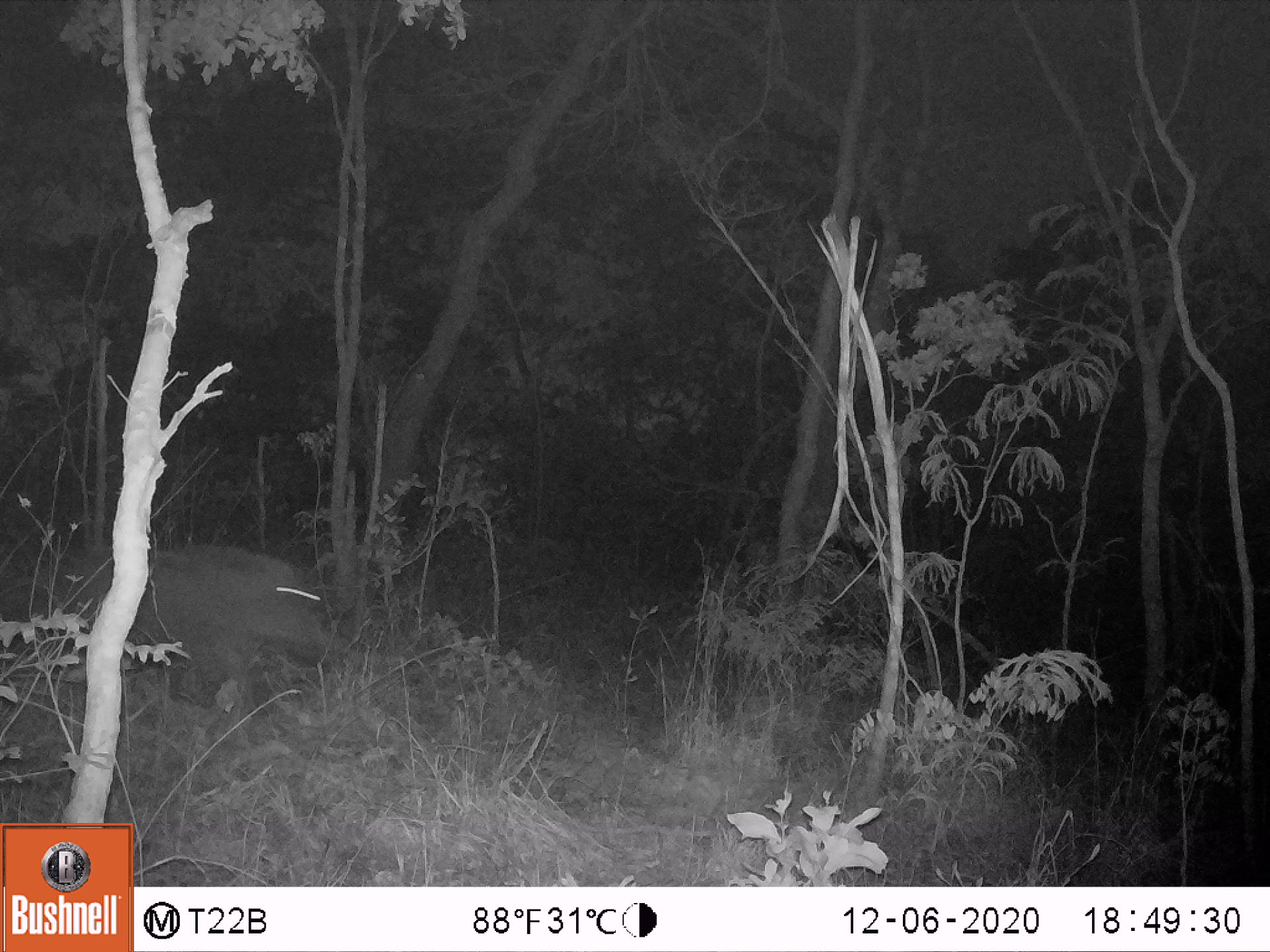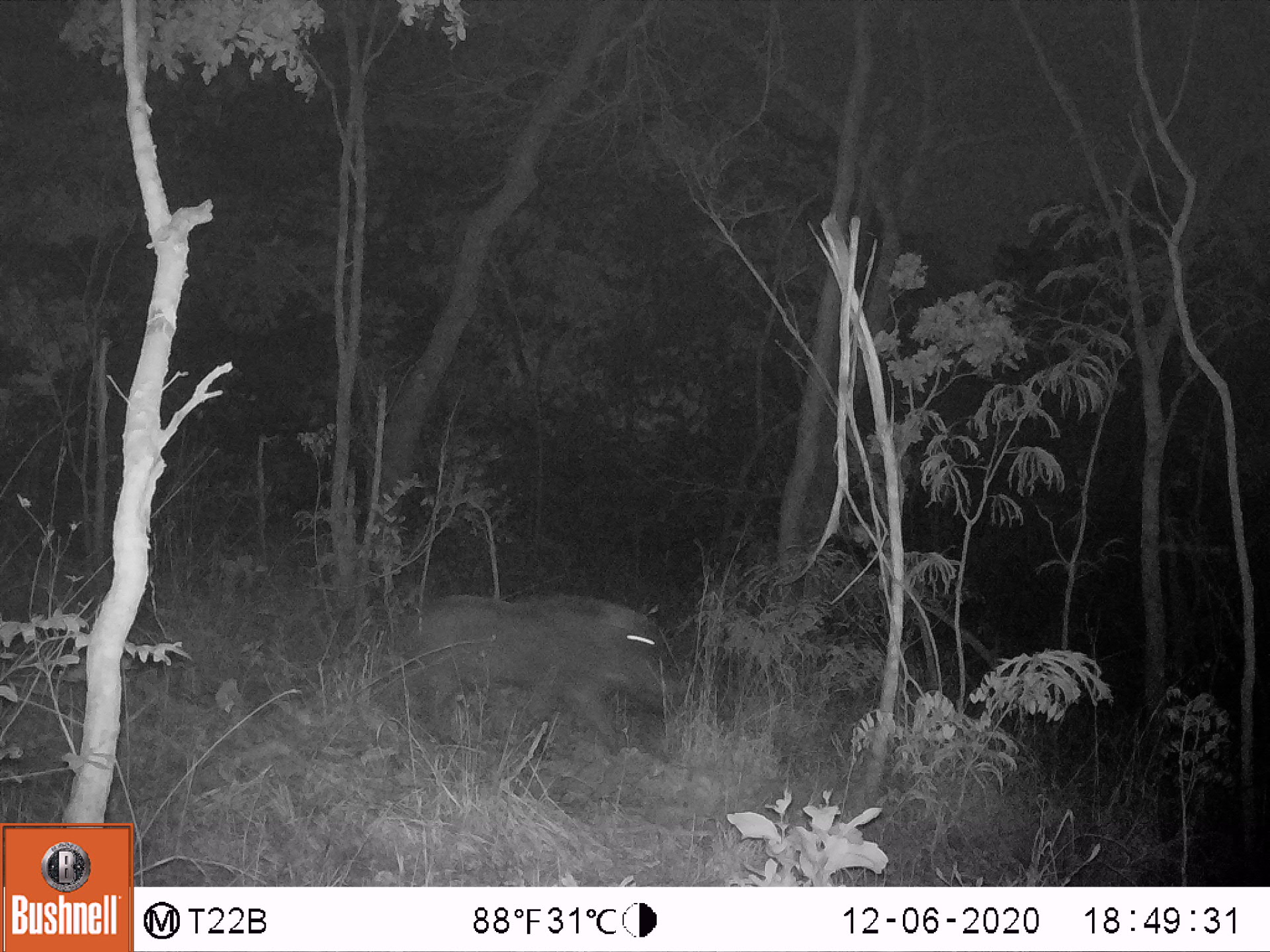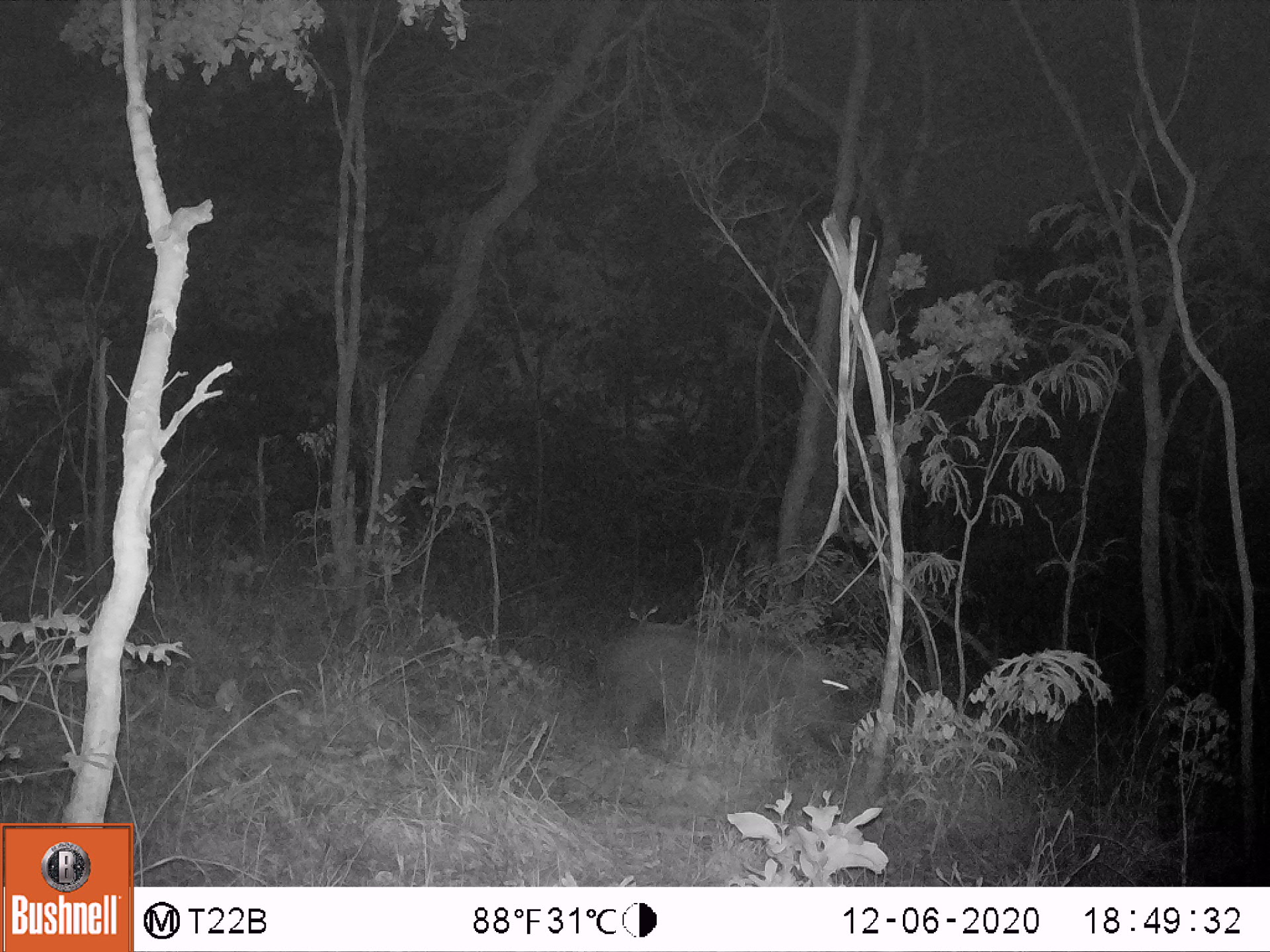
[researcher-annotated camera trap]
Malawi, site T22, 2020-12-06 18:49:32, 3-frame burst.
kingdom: Animalia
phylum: Chordata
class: Mammalia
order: Artiodactyla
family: Suidae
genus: Phacochoerus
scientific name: Phacochoerus africanus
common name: common warthog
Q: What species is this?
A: Common warthog (Phacochoerus africanus).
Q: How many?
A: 1.